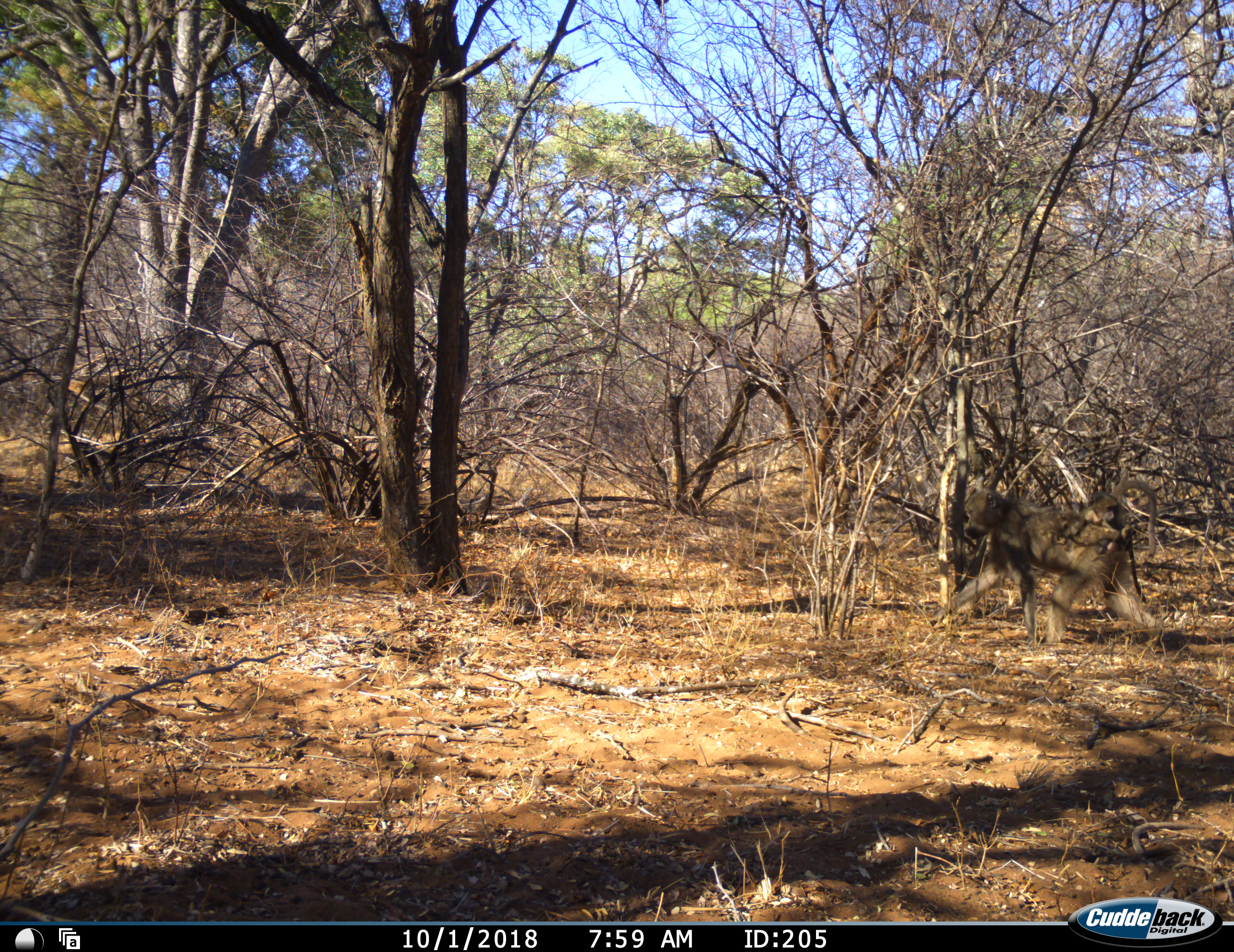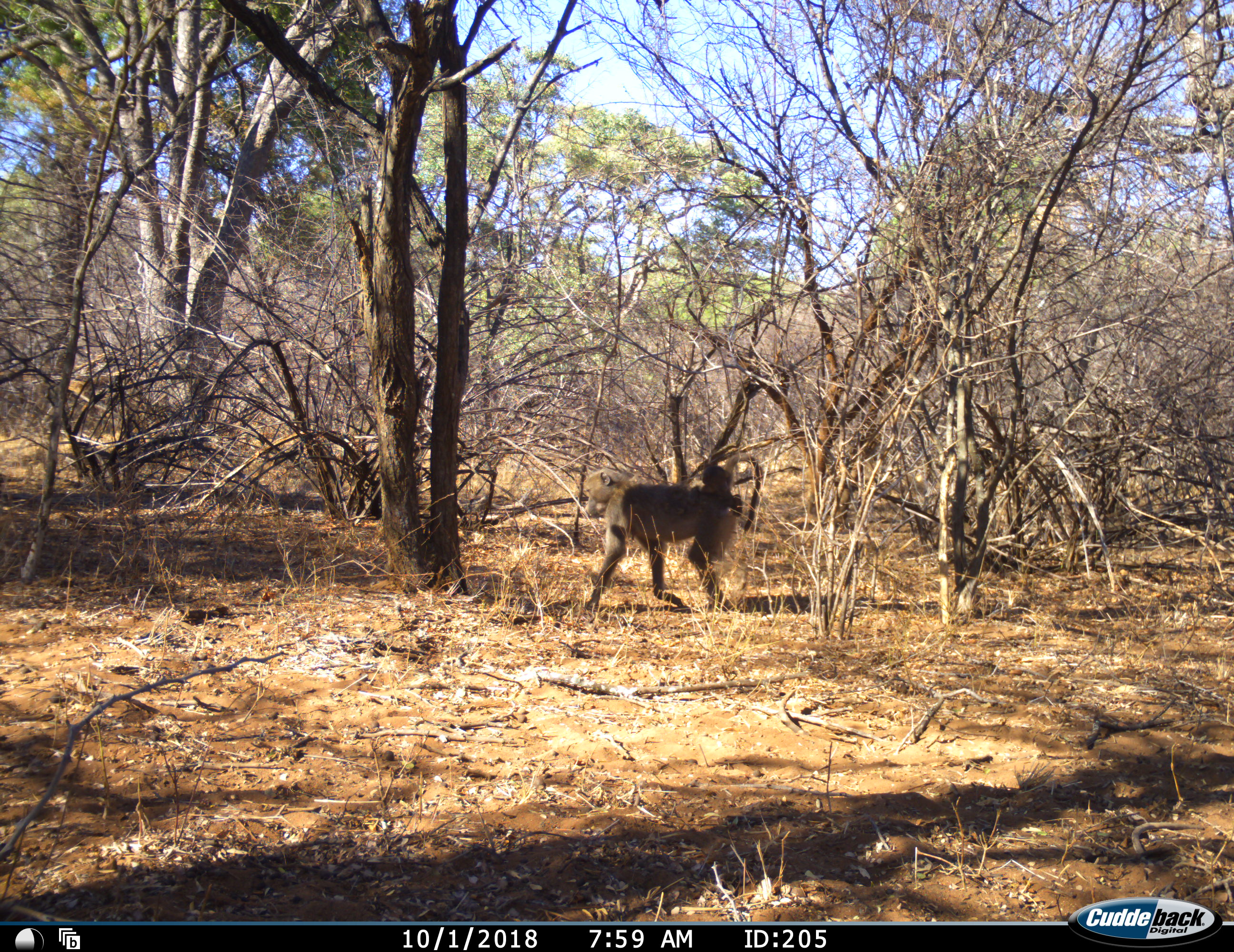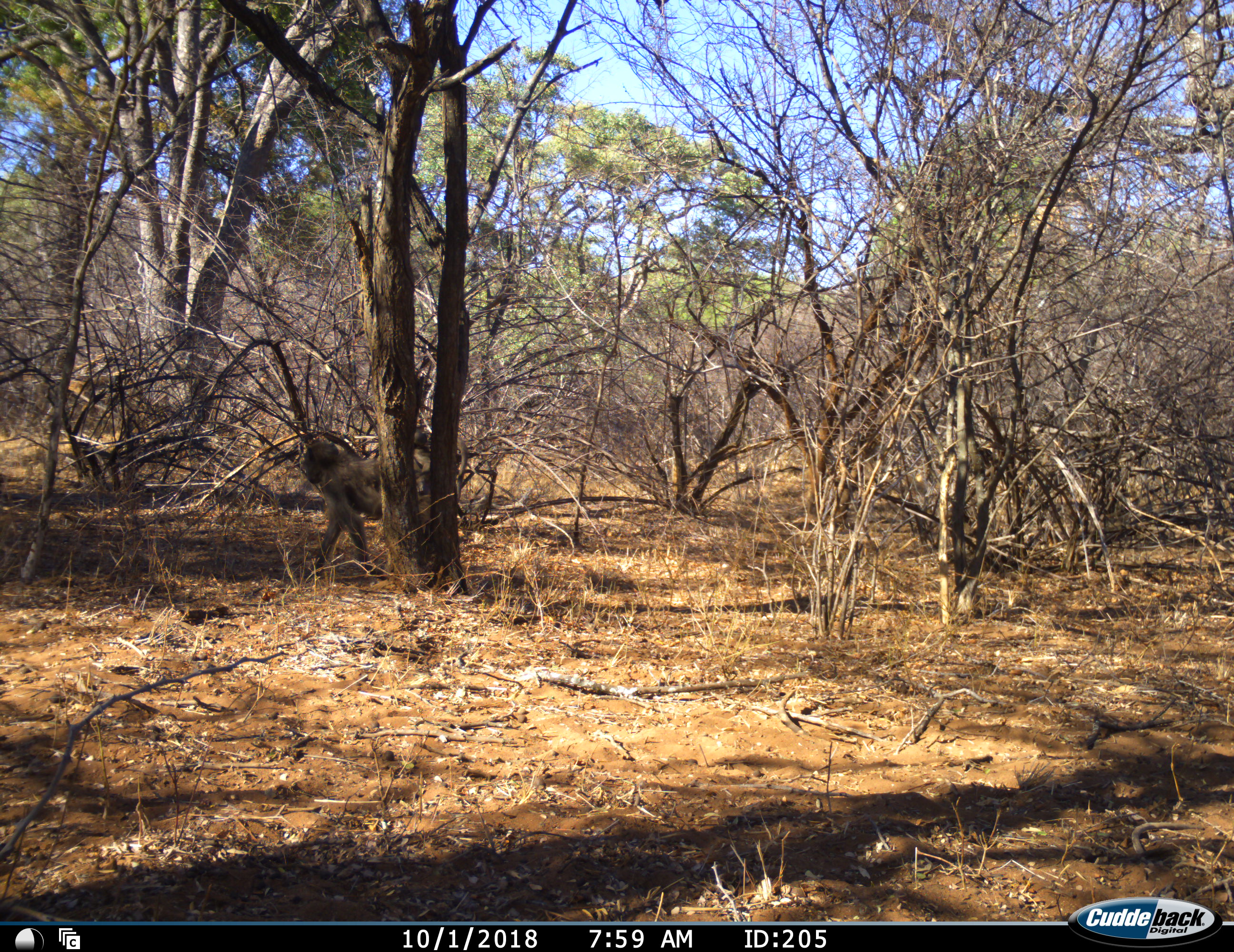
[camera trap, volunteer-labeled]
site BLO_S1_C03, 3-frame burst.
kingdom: Animalia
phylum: Chordata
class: Mammalia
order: Primates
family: Cercopithecidae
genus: Papio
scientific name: Papio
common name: baboon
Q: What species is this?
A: Baboon (Papio).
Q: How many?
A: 2.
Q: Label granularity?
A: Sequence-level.